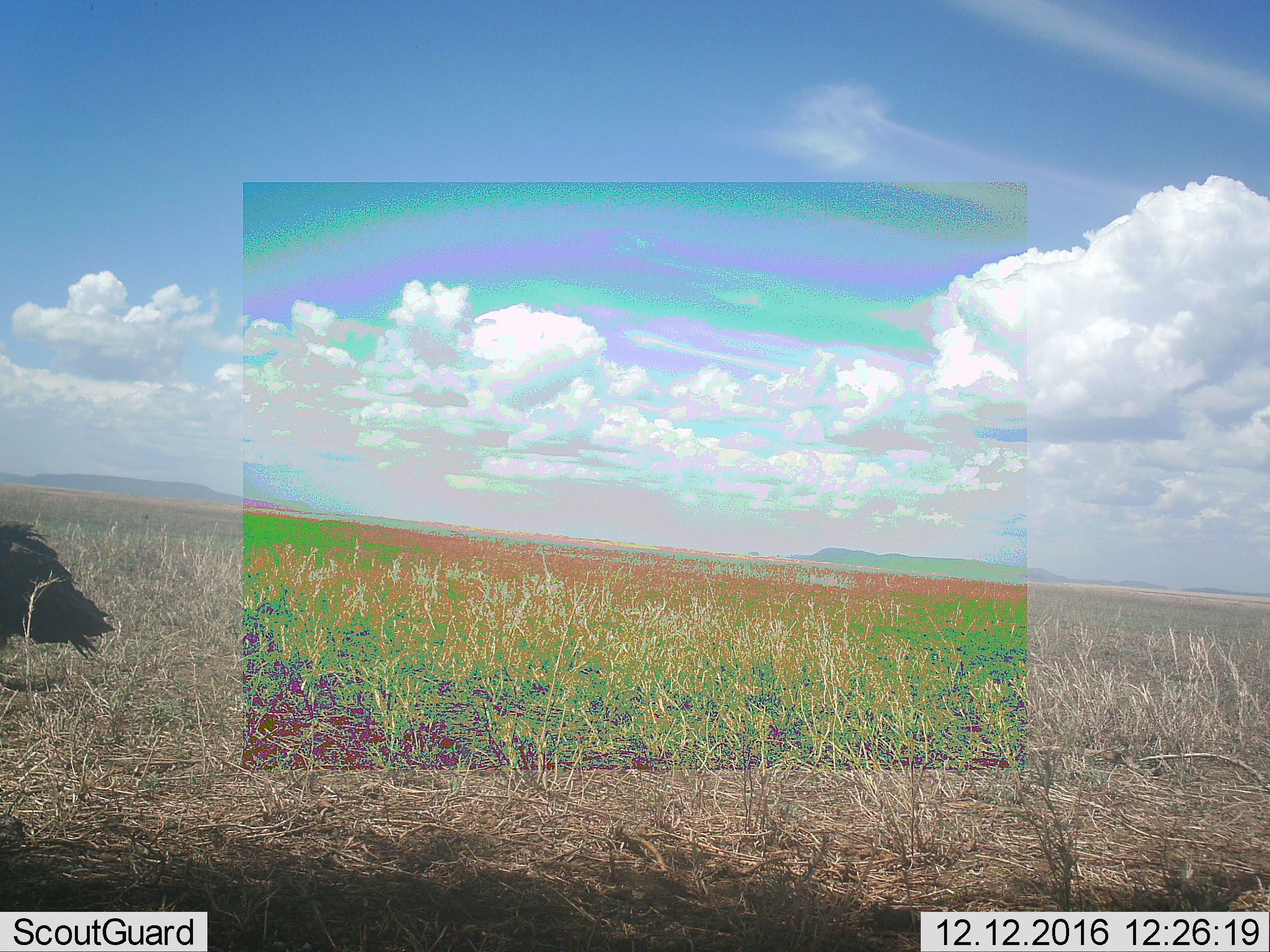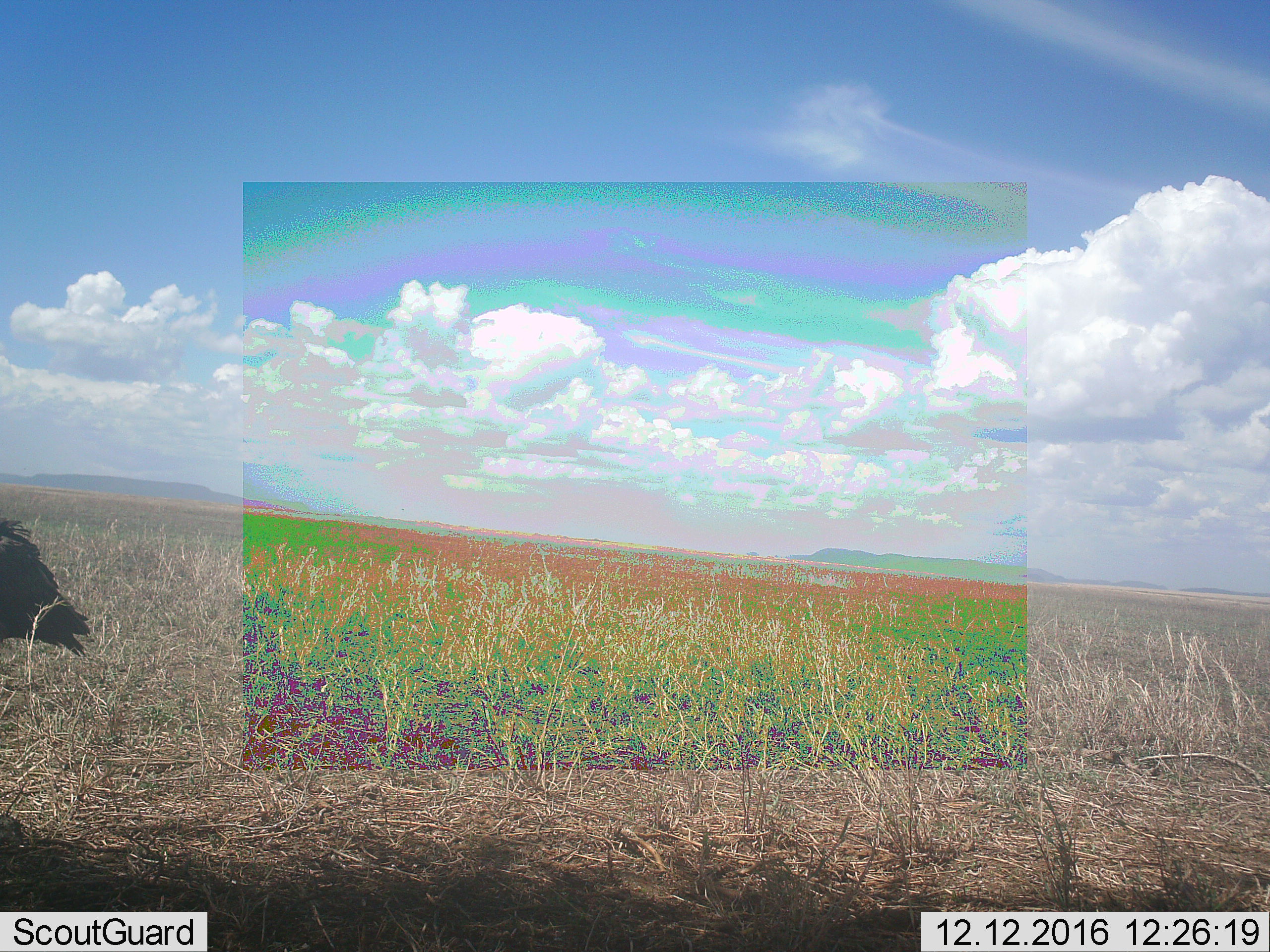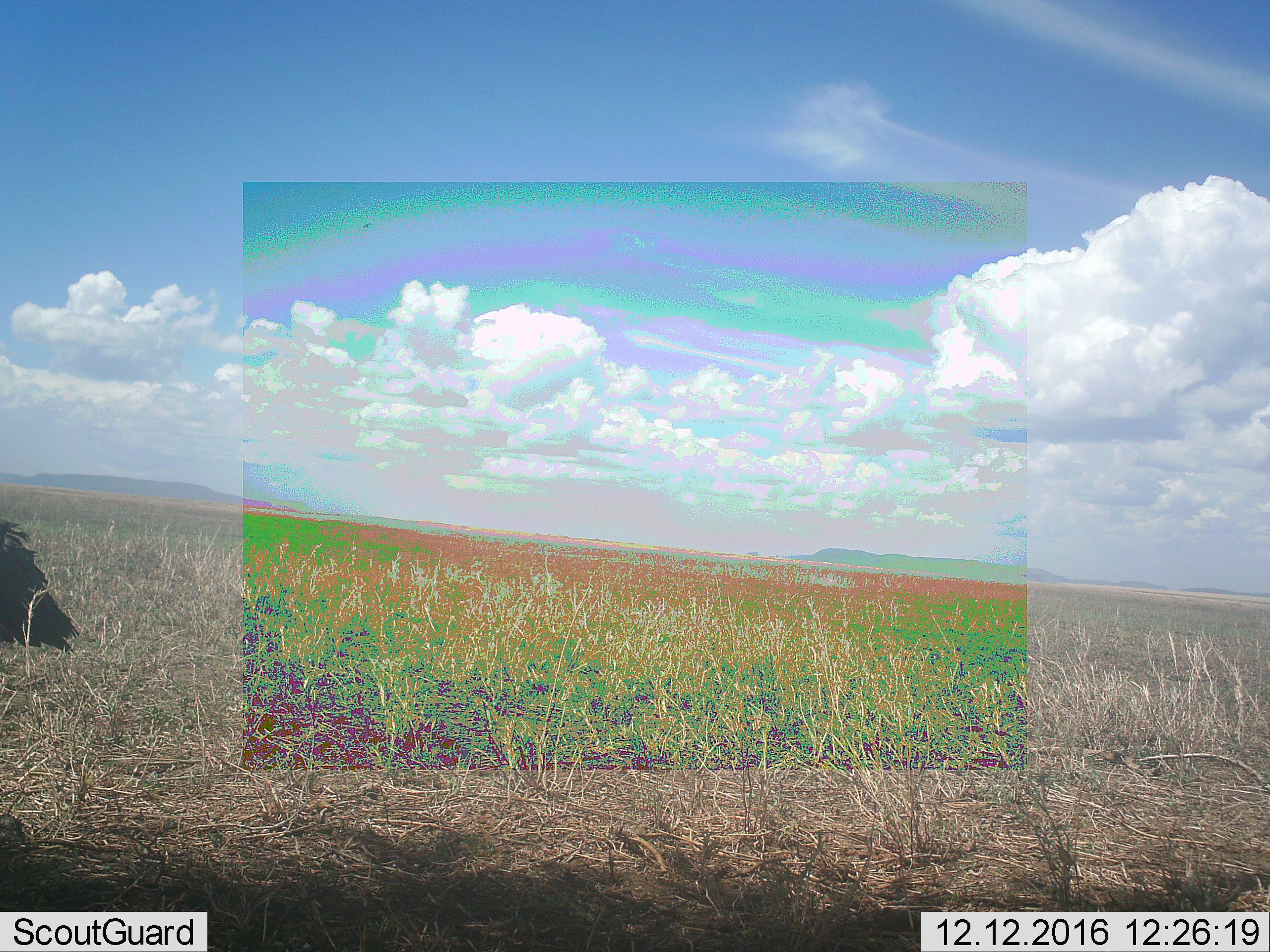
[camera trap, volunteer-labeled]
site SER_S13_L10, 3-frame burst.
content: unidentified animal